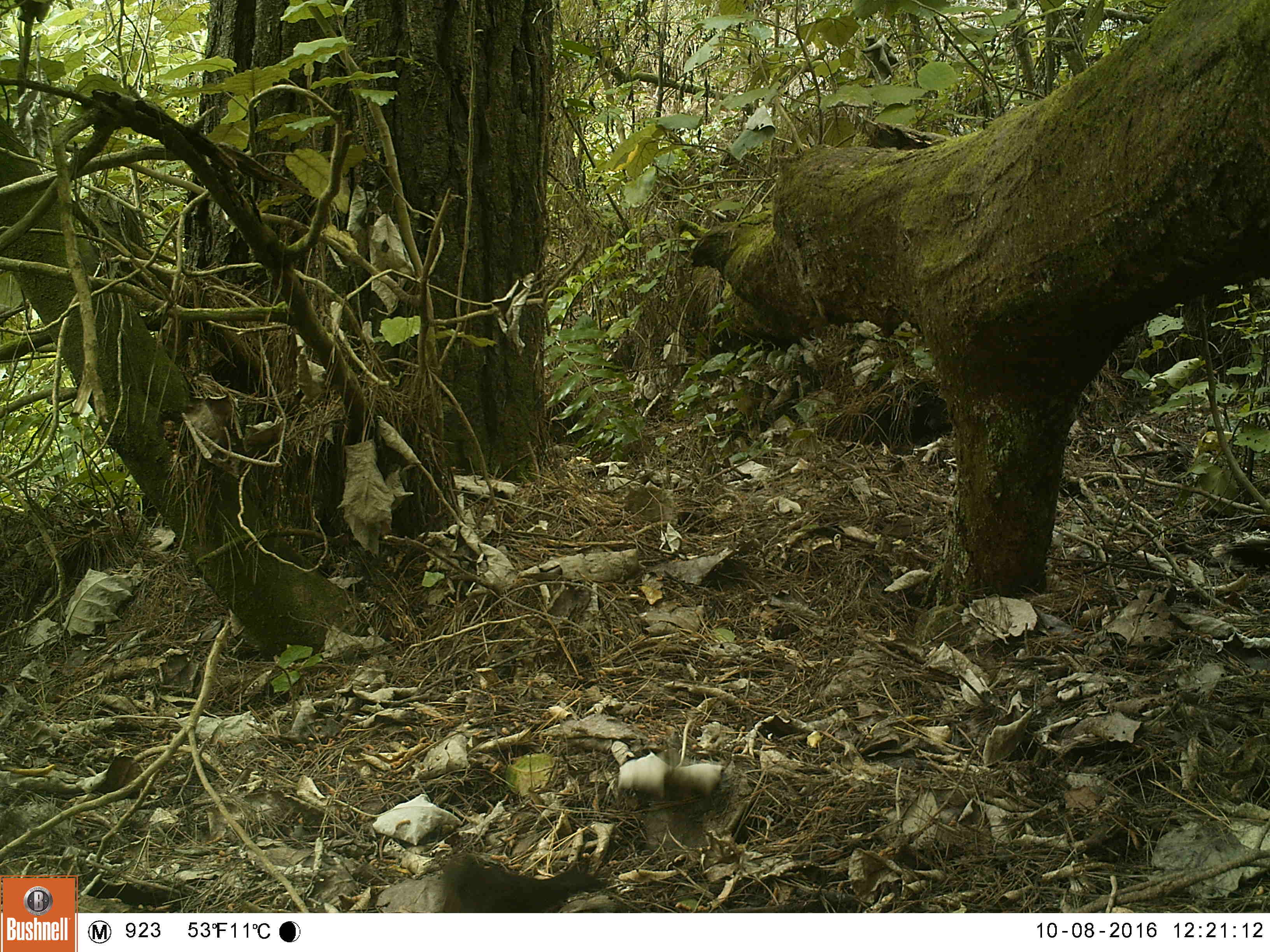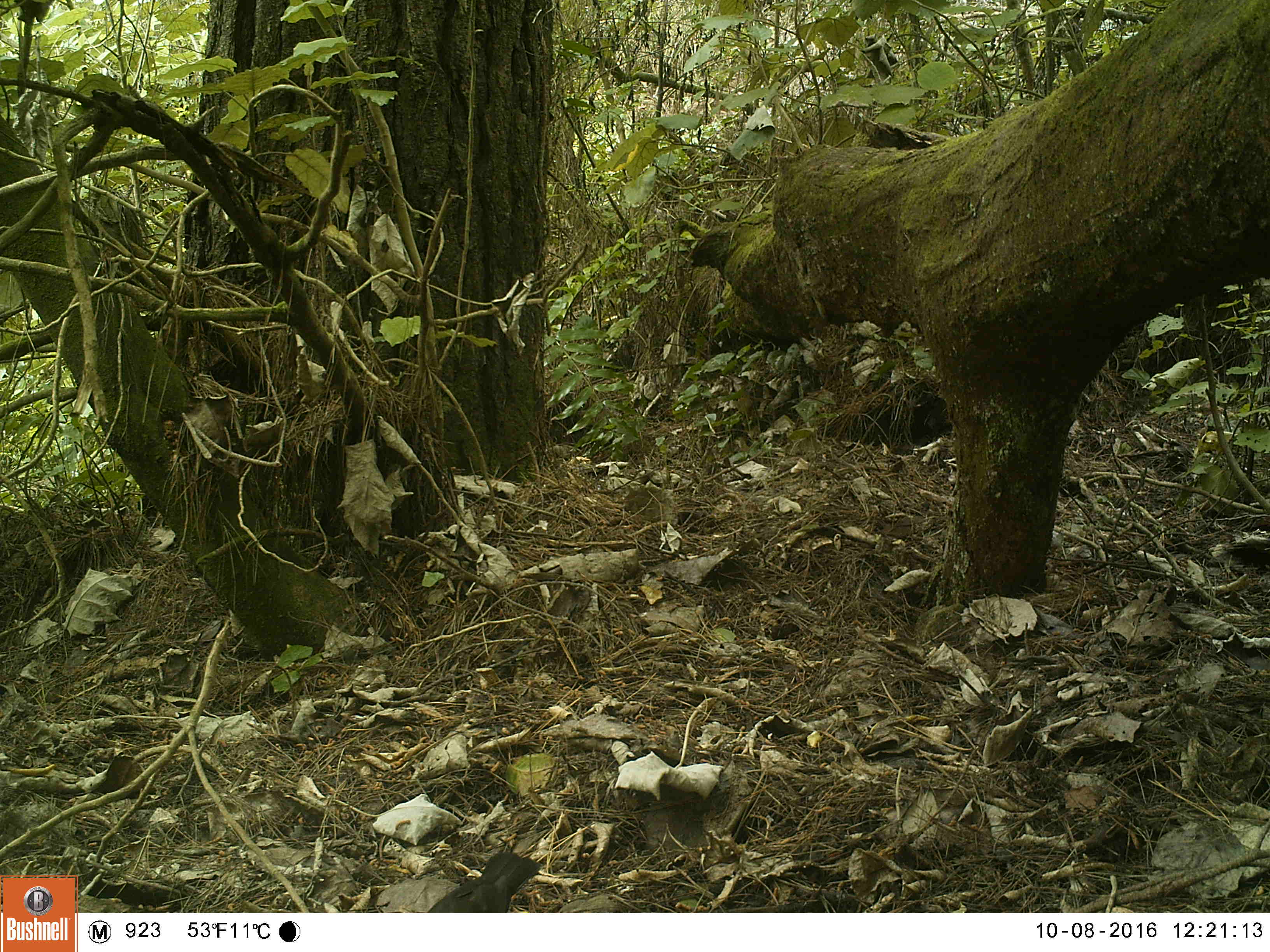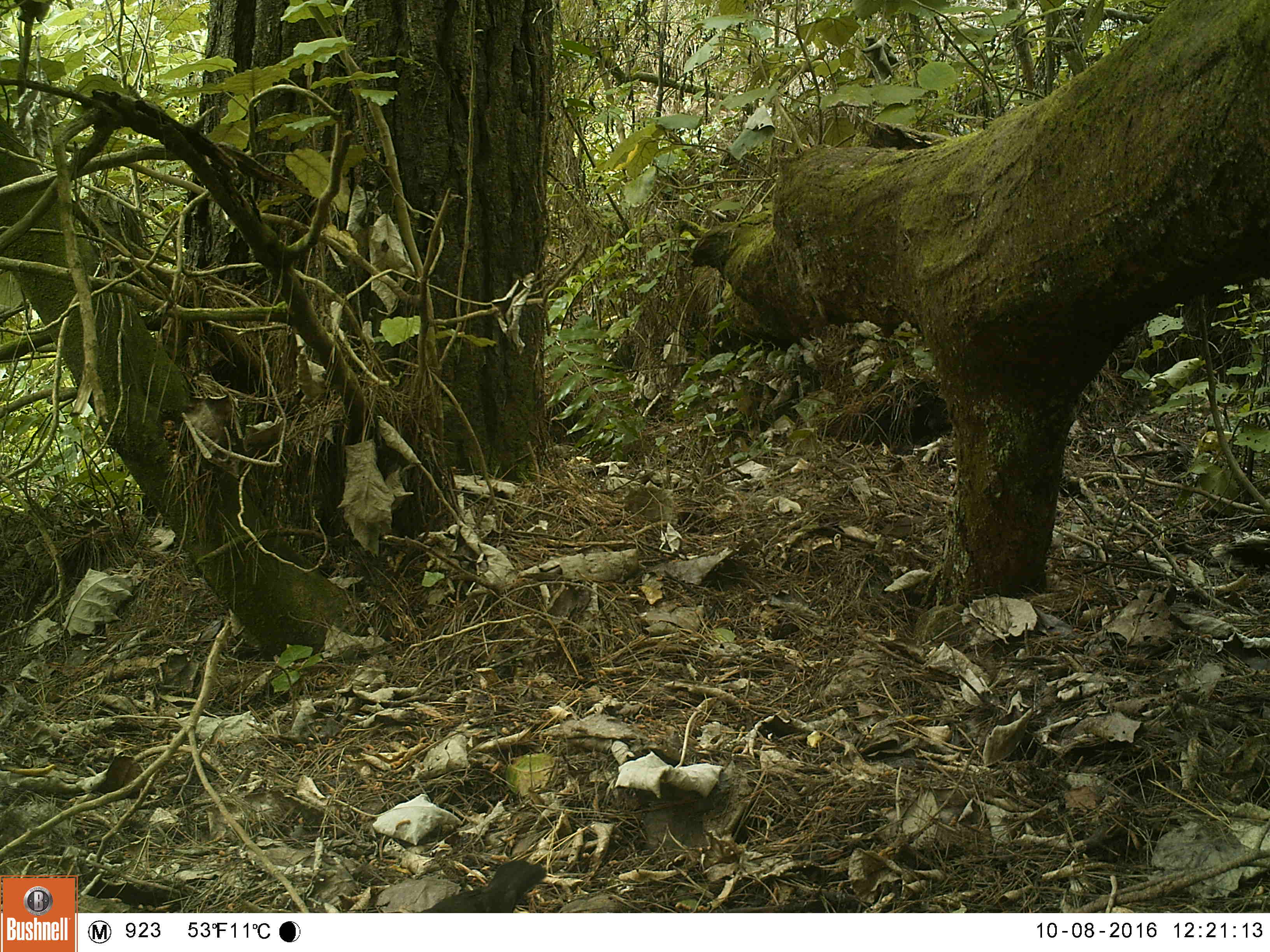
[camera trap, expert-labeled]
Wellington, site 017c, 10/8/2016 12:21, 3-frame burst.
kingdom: Animalia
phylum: Chordata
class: Aves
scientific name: Aves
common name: bird